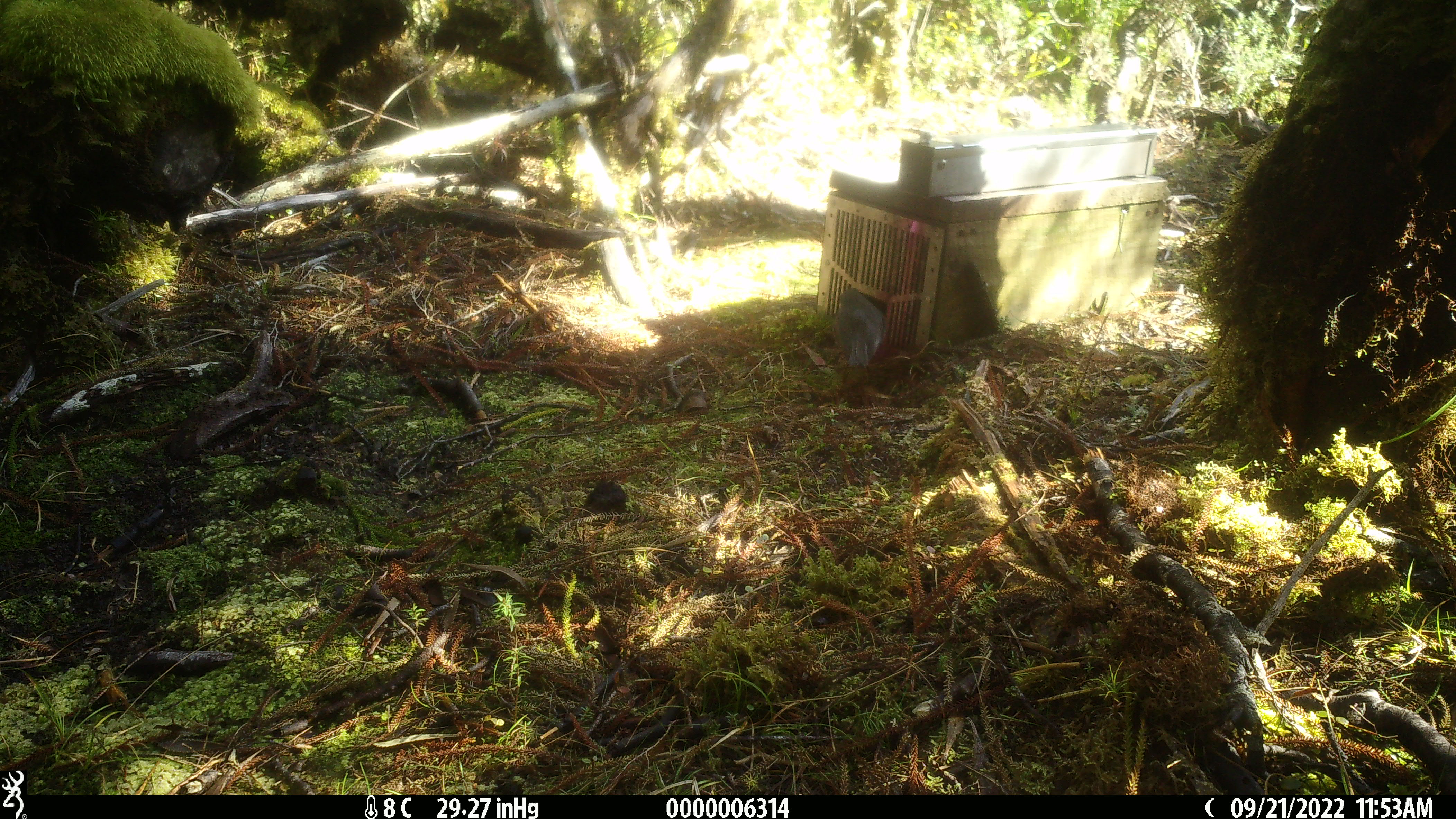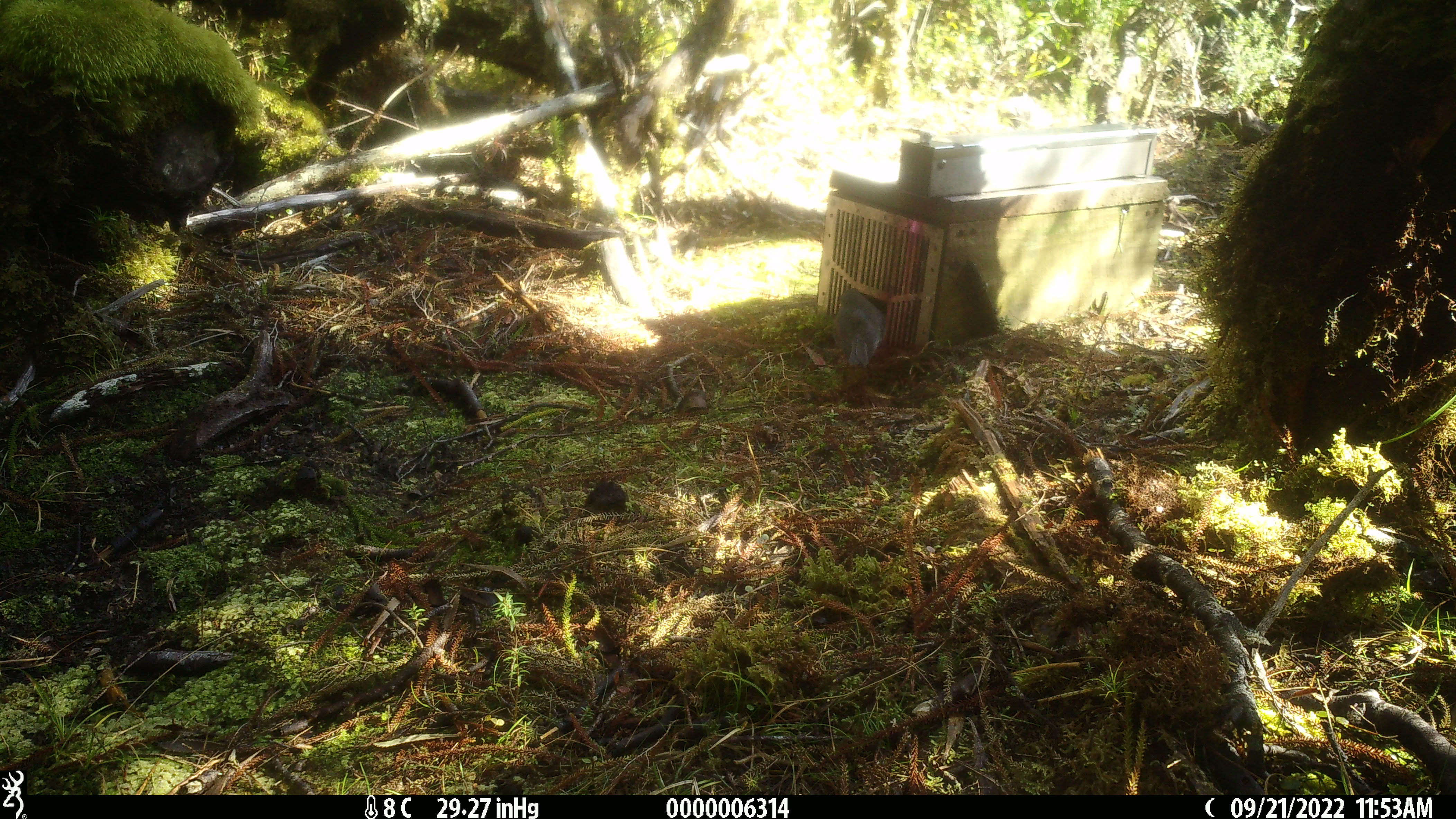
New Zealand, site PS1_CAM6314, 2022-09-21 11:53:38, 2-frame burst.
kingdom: Animalia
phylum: Chordata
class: Aves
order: Passeriformes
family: Petroicidae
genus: Petroica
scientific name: Petroica australis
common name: new zealand robin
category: robin